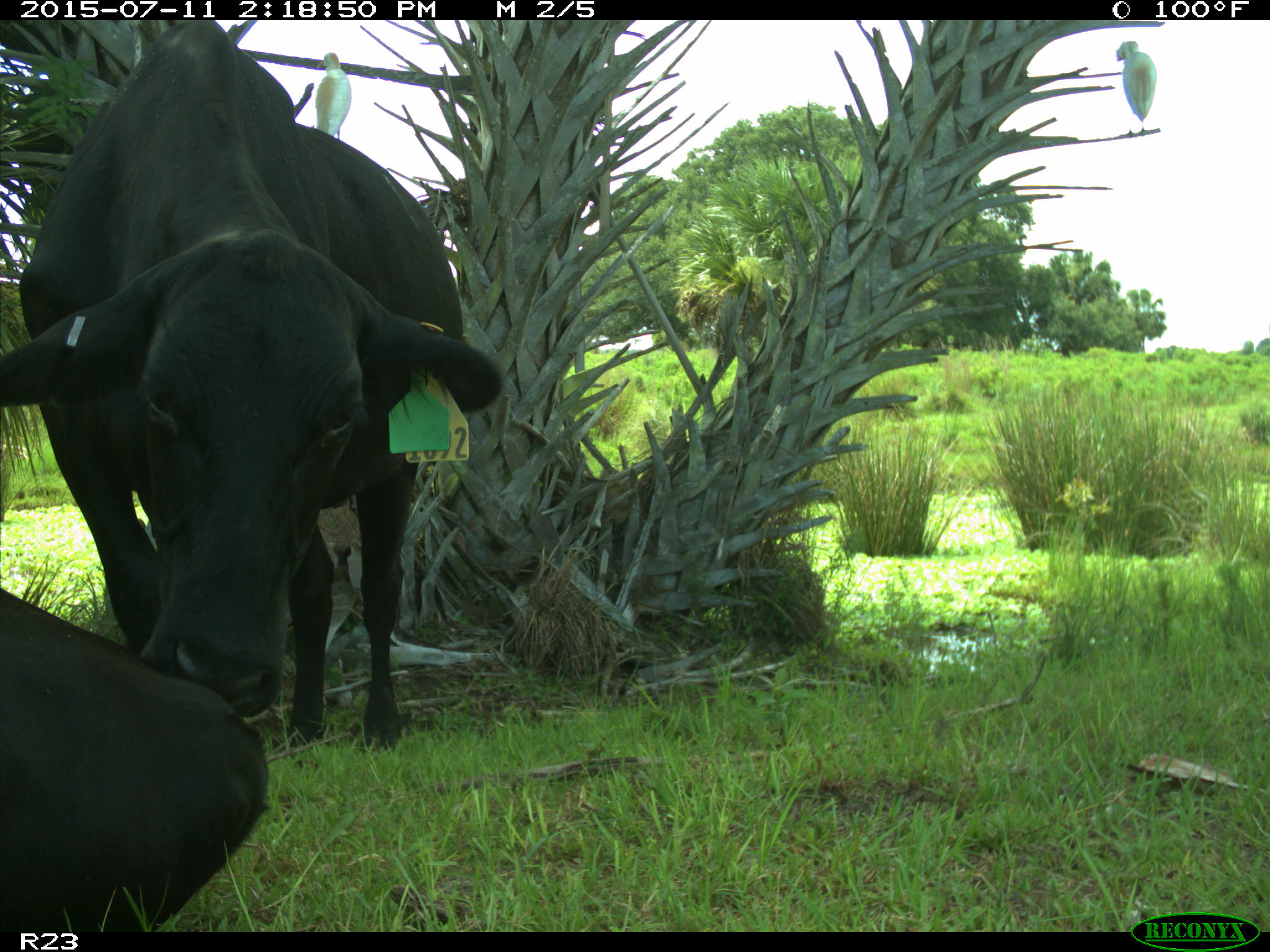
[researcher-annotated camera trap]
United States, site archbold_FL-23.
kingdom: Animalia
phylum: Chordata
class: Mammalia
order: Artiodactyla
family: Bovidae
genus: Bos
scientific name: Bos taurus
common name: domestic cow